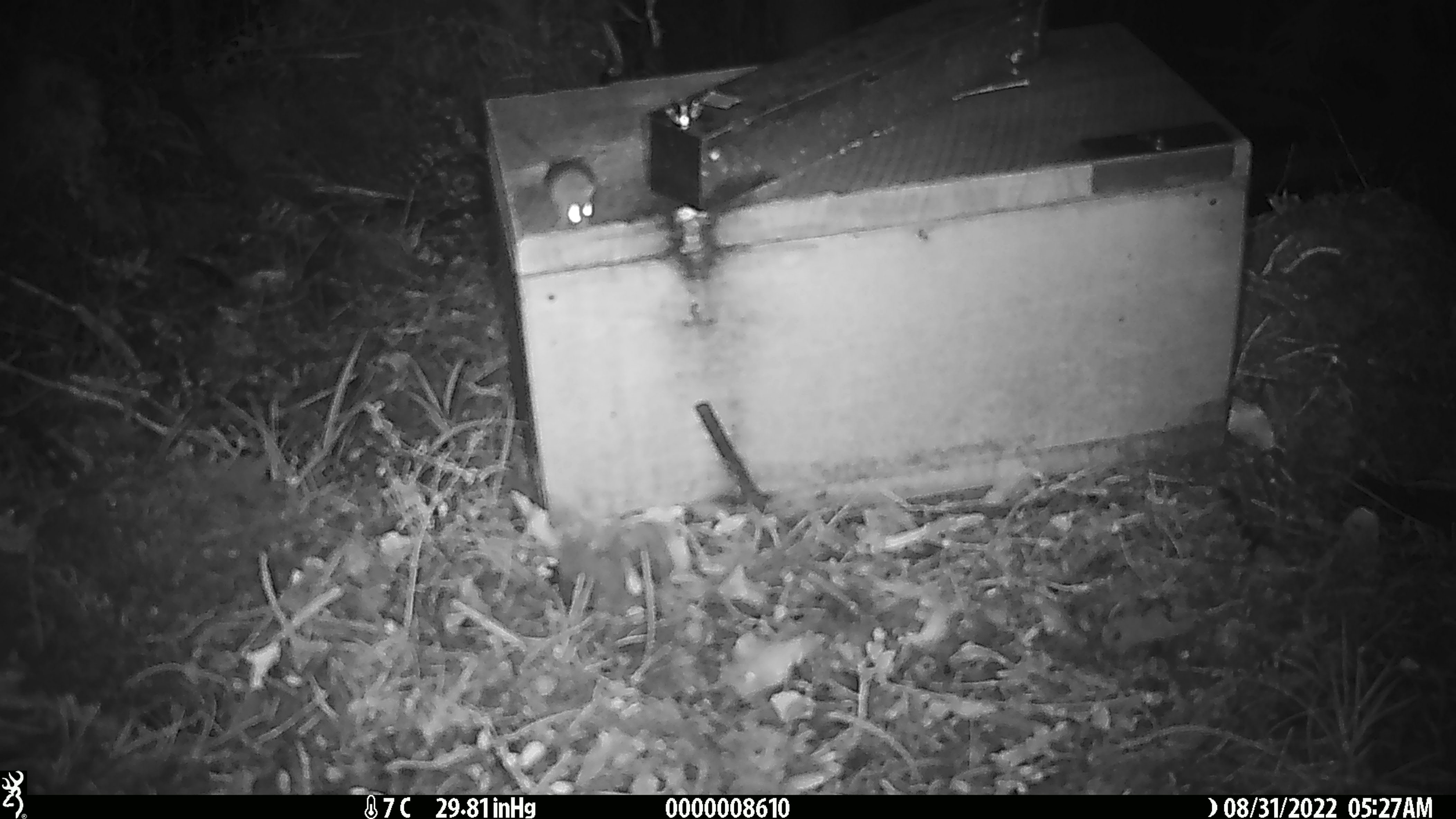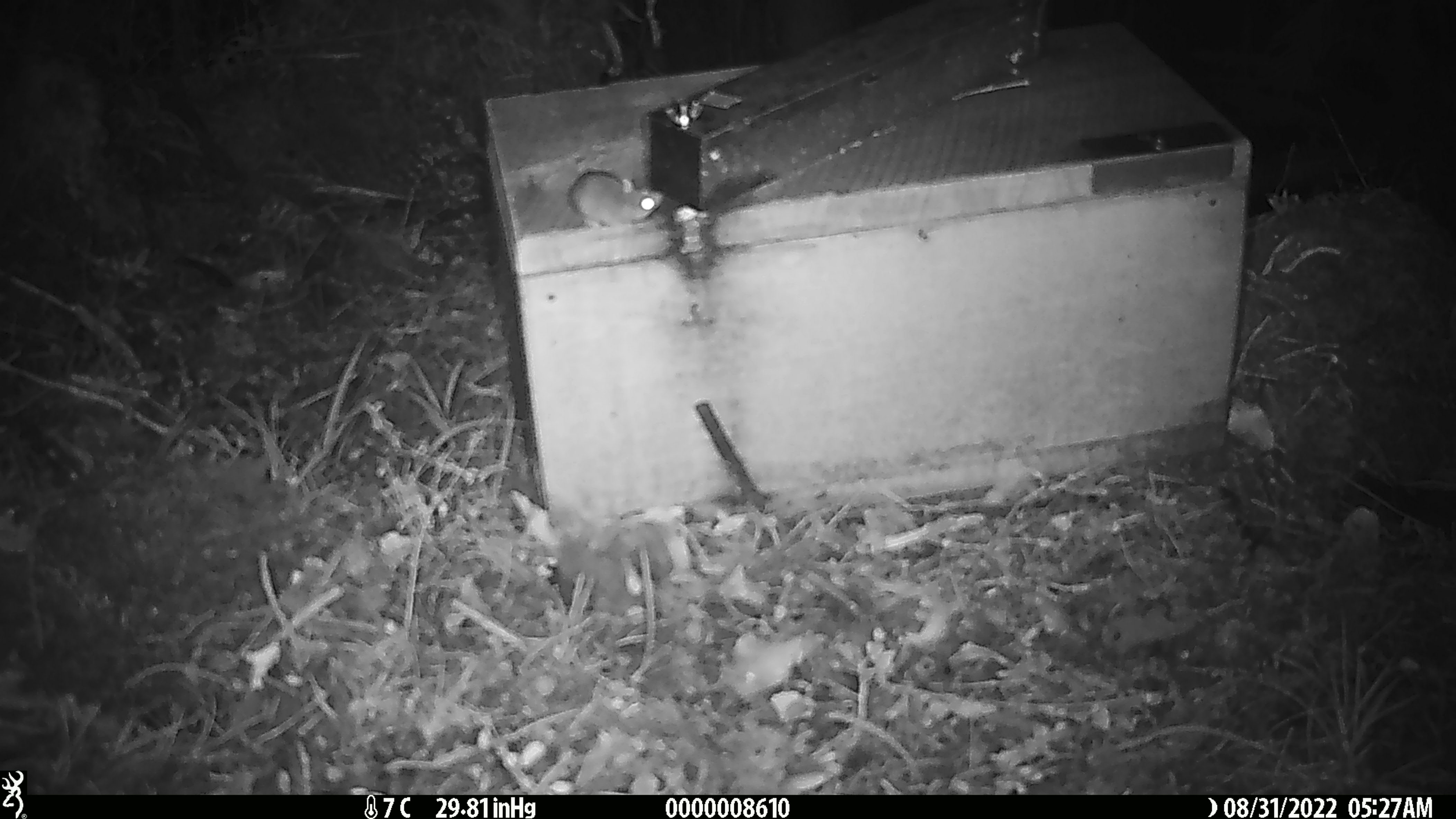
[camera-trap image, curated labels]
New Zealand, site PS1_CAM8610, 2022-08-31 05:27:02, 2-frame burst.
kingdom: Animalia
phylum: Chordata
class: Mammalia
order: Rodentia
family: Muridae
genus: Mus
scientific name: Mus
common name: mouse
Mouse (Mus).